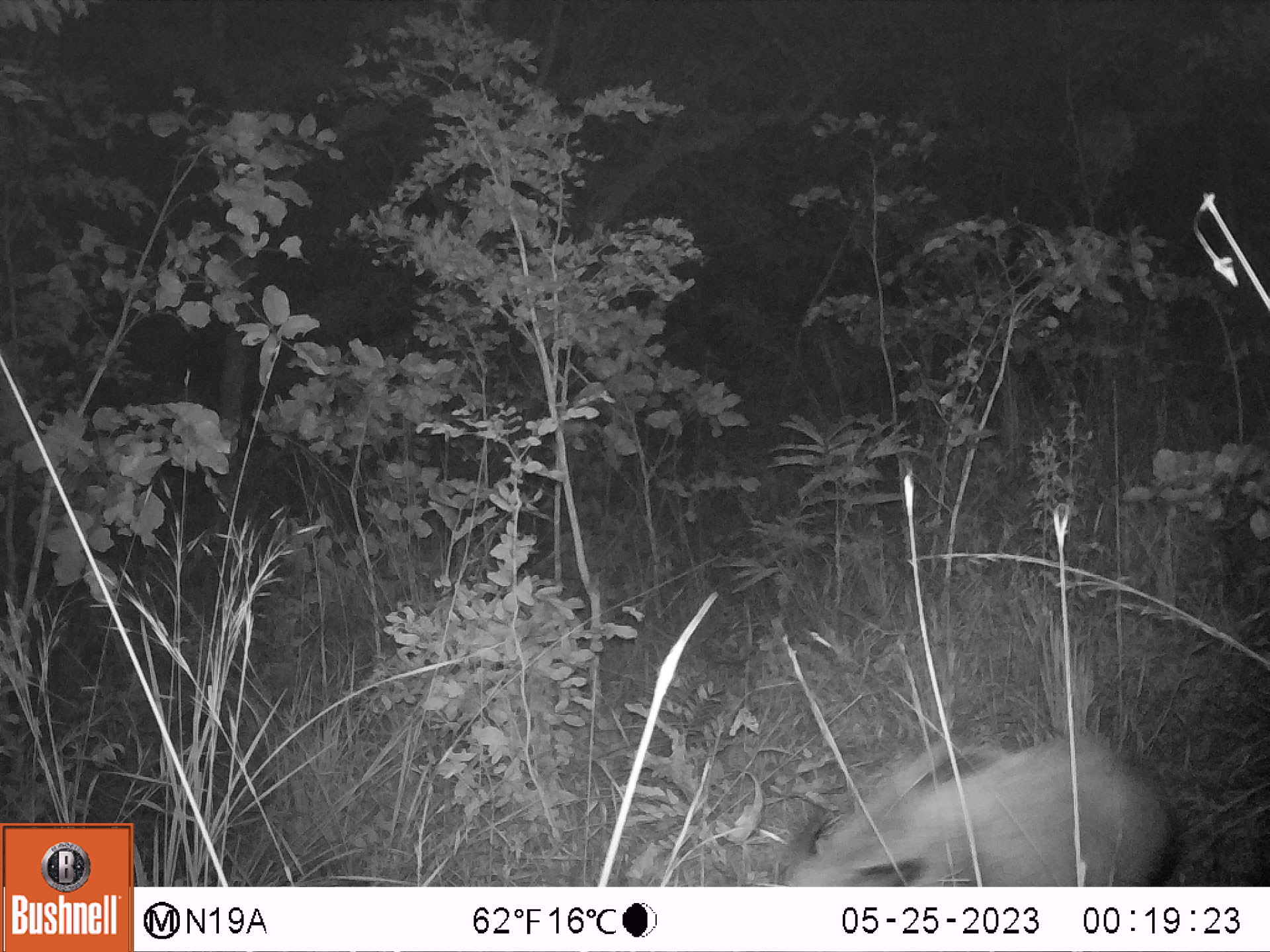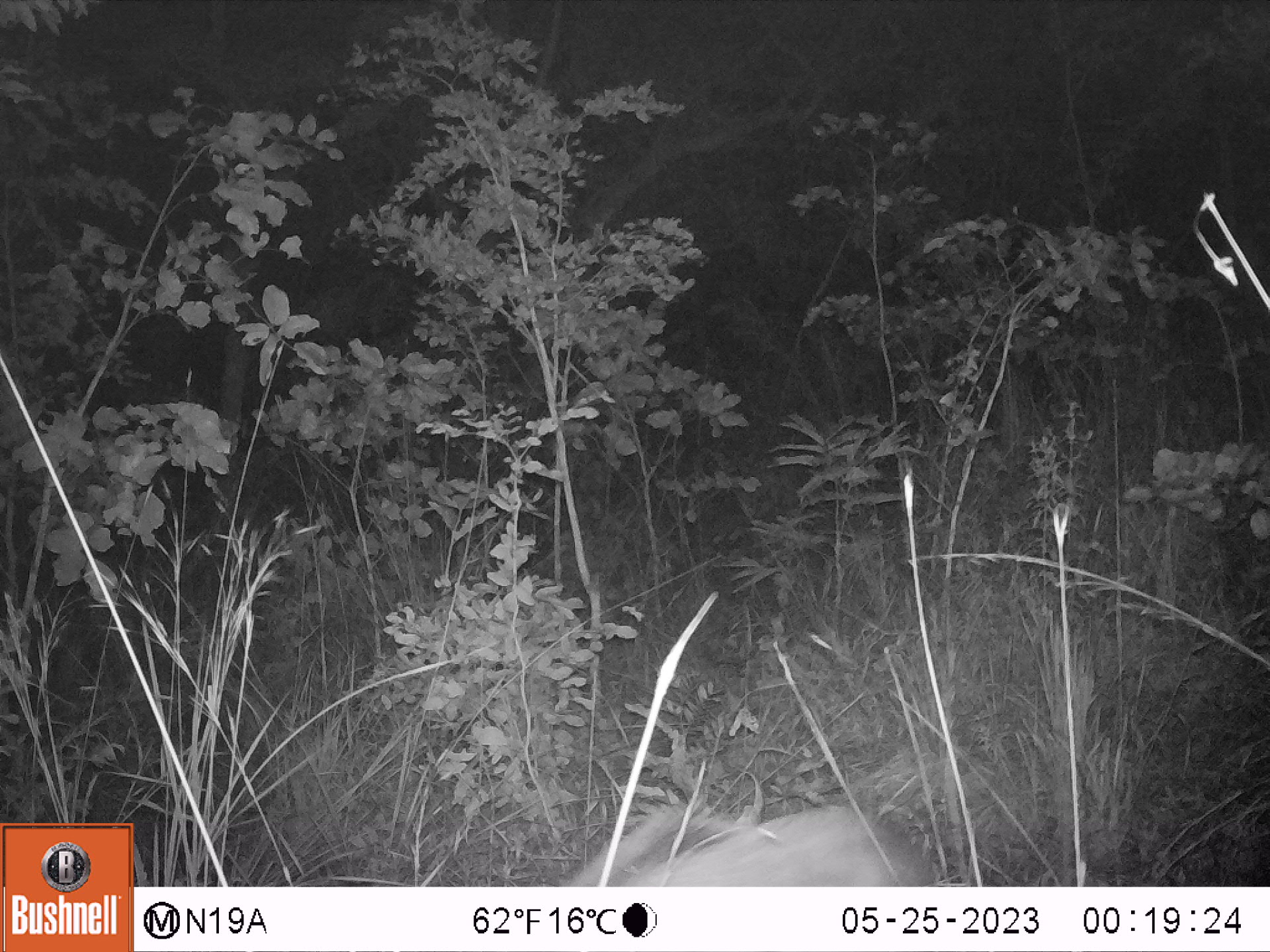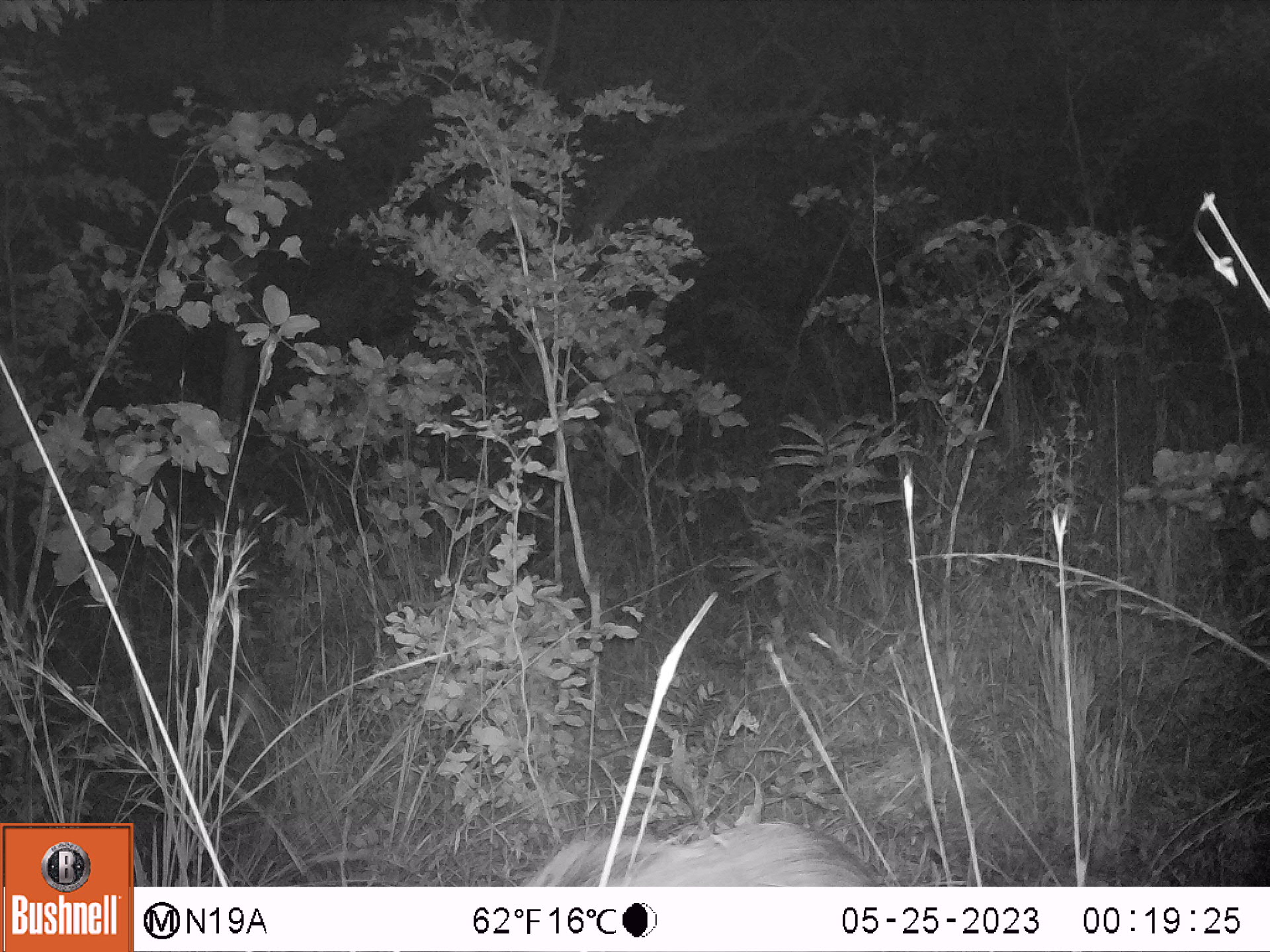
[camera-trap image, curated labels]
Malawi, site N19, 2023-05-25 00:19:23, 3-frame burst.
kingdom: Animalia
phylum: Chordata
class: Mammalia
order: Artiodactyla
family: Suidae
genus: Potamochoerus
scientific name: Potamochoerus larvatus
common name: bushpig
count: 1